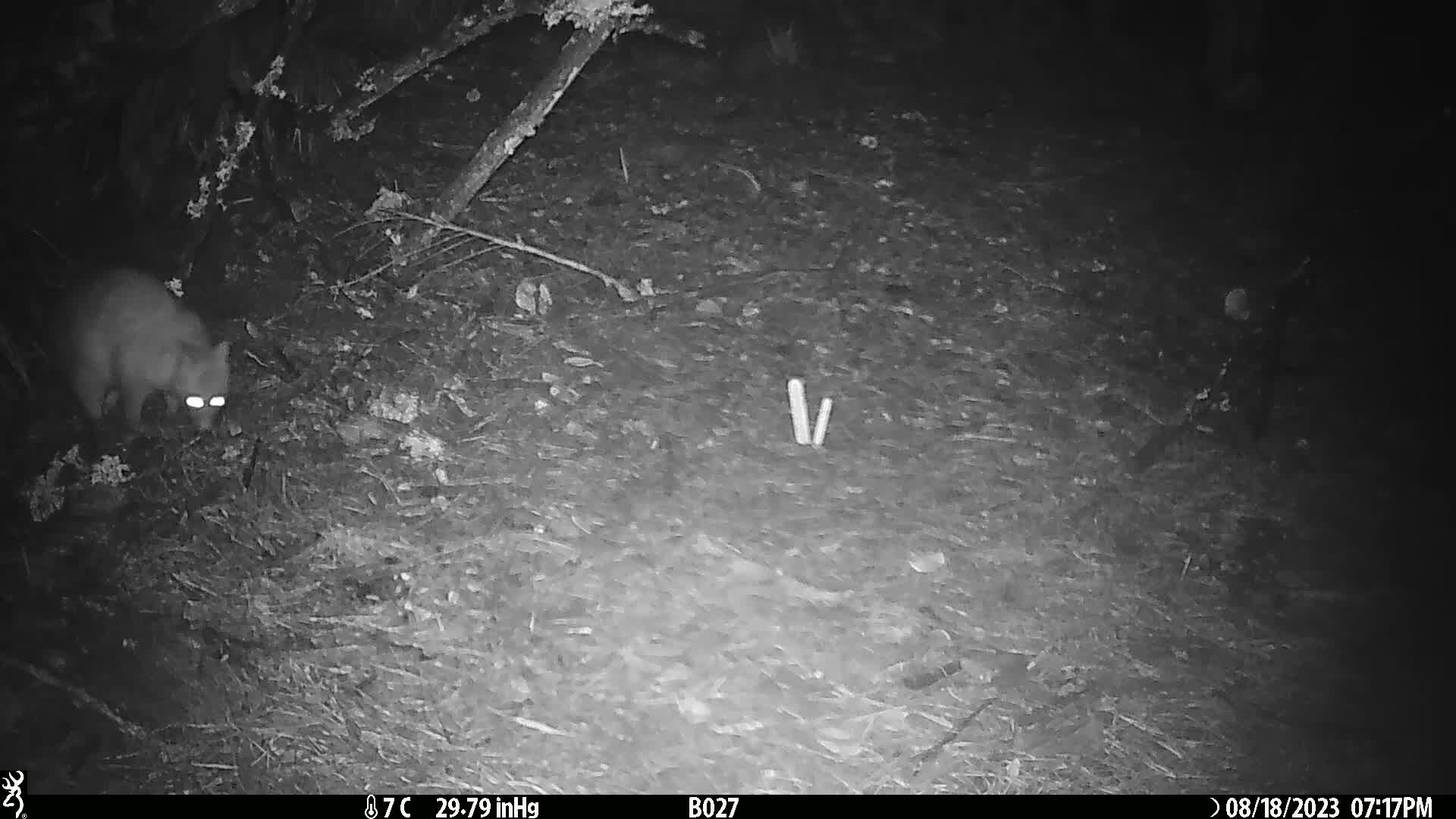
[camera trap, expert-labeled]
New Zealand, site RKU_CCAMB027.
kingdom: Animalia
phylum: Chordata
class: Mammalia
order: Diprotodontia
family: Phalangeridae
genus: Trichosurus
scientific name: Trichosurus vulpecula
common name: common brushtail possum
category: possum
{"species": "possum (common brushtail possum) (Trichosurus vulpecula)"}